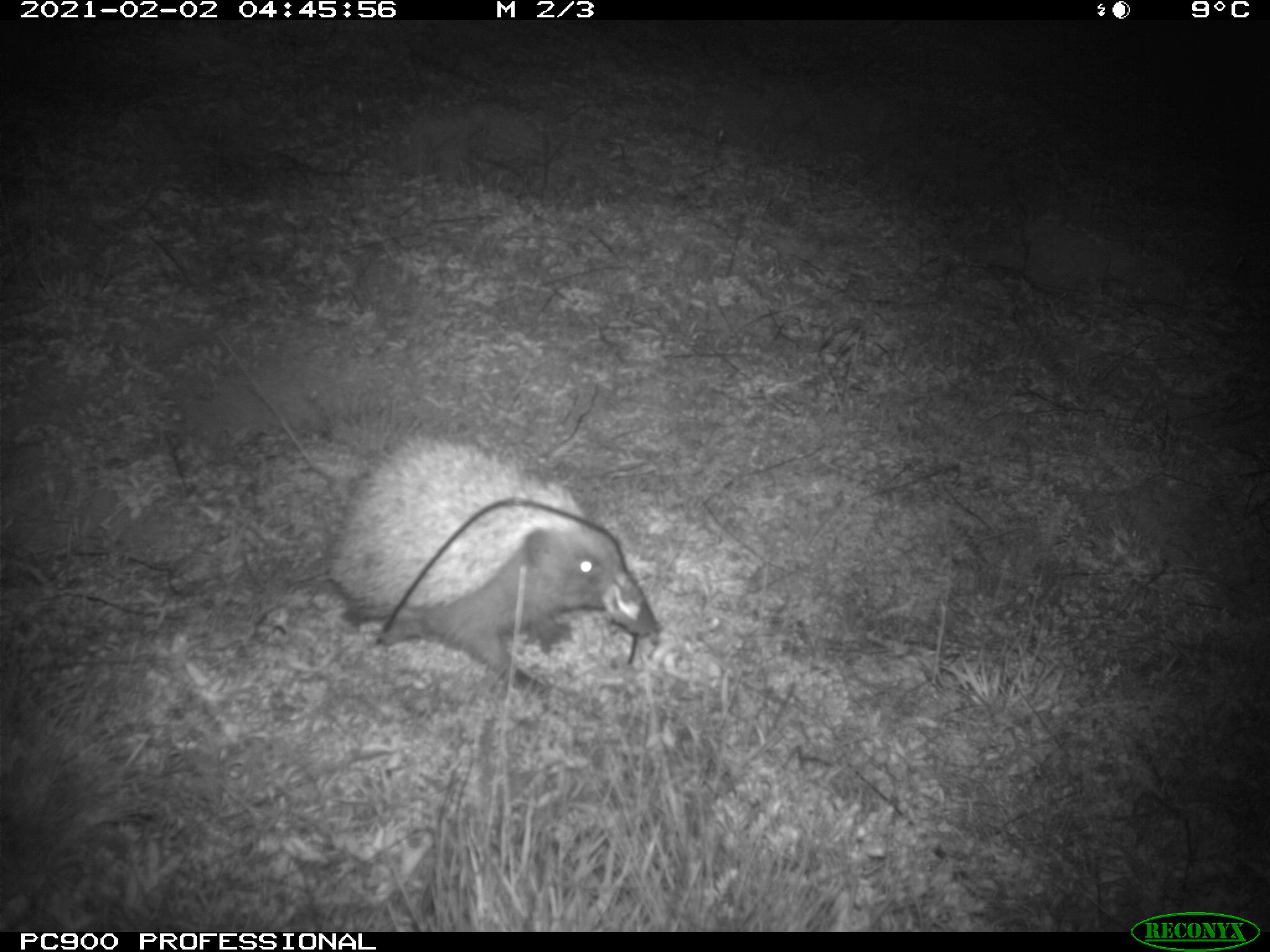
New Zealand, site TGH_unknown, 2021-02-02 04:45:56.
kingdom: Animalia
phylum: Chordata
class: Mammalia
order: Eulipotyphla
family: Erinaceidae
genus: Erinaceus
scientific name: Erinaceus europaeus europaeus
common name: european hedgehog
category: hedgehog